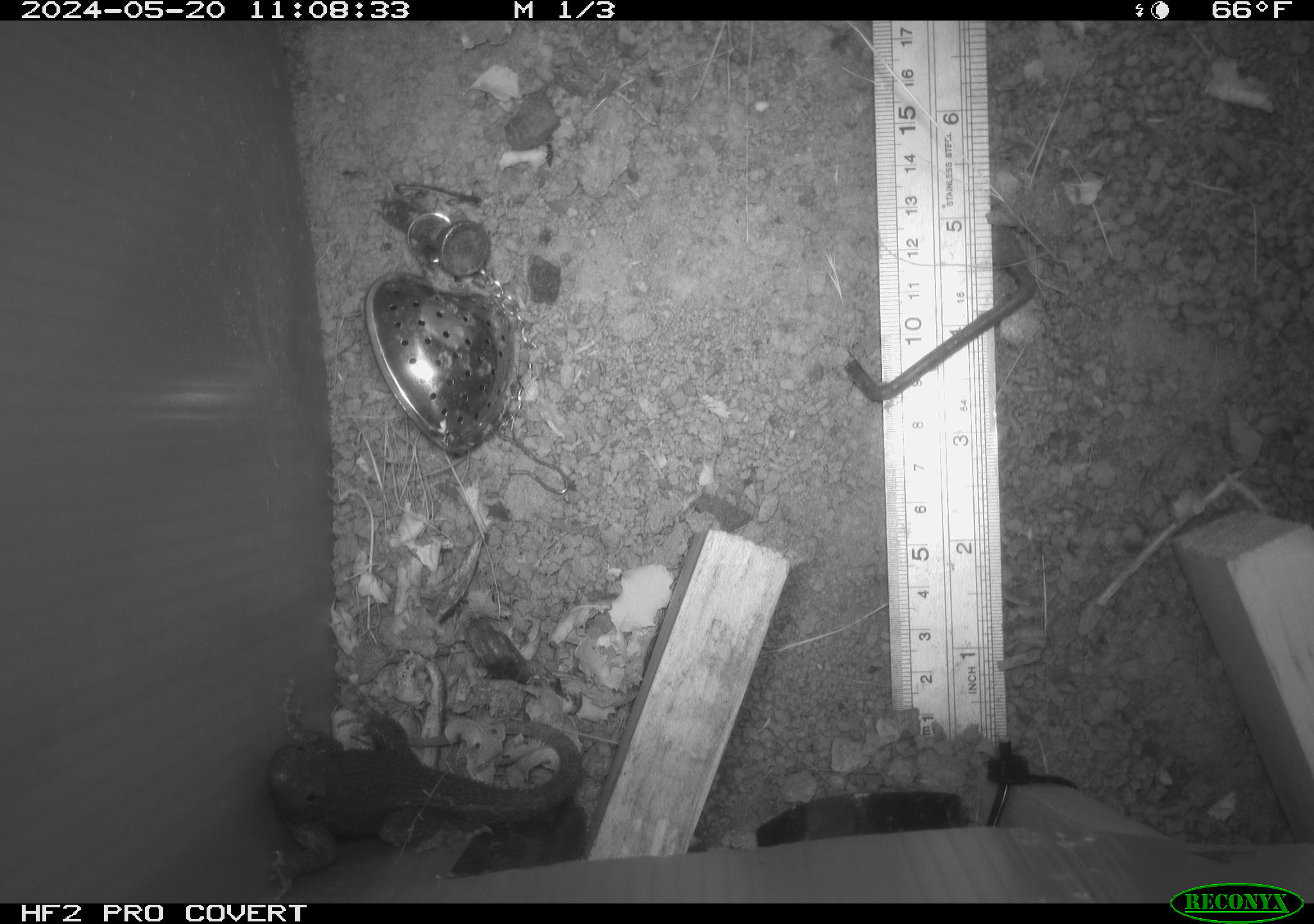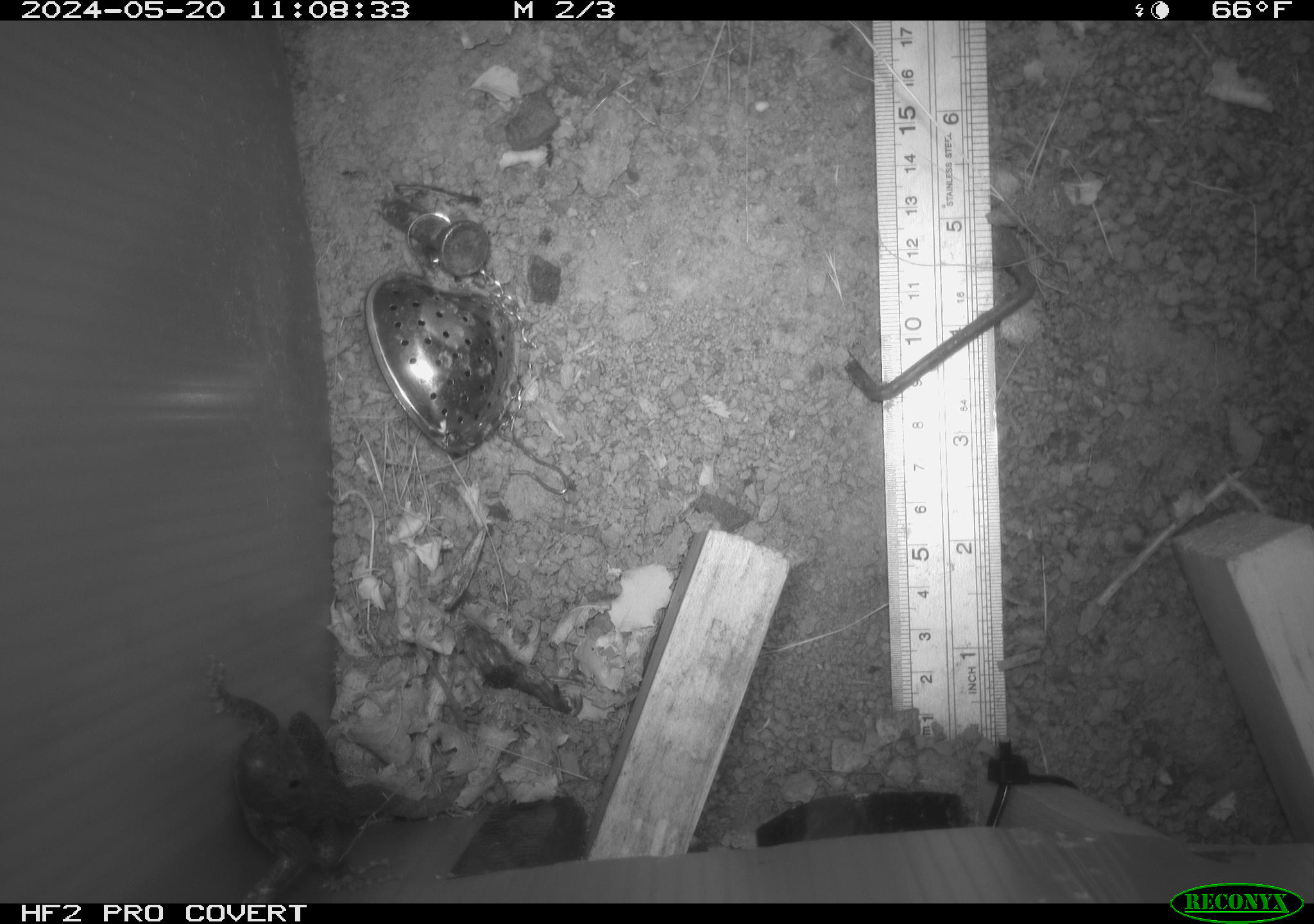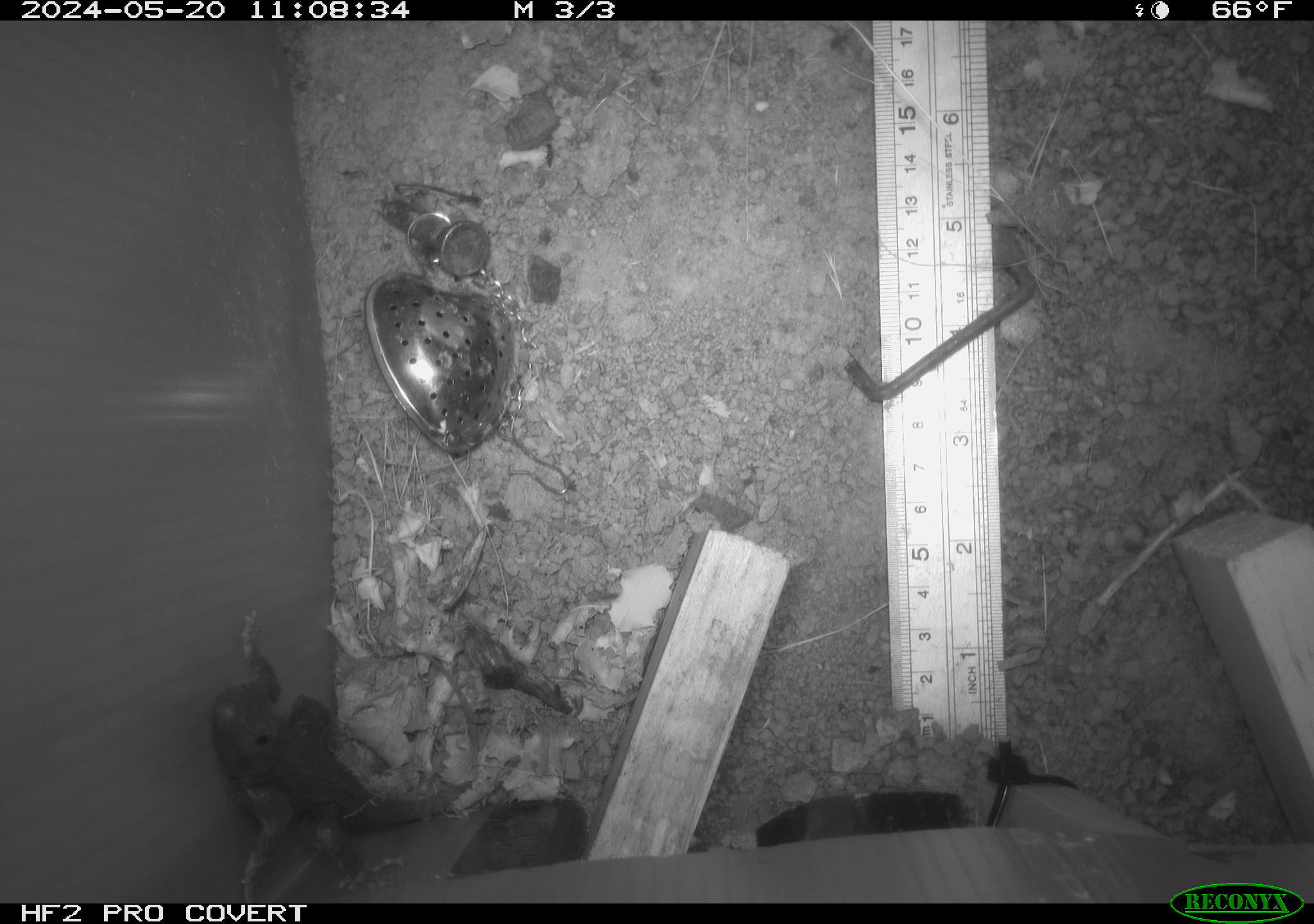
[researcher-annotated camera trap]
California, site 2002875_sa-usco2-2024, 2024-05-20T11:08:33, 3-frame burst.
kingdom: Animalia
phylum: Chordata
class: Reptilia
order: Squamata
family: Phrynosomatidae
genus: Sceloporus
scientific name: Sceloporus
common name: spiny lizards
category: sceloporus species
Sceloporus species (spiny lizards) (Sceloporus).